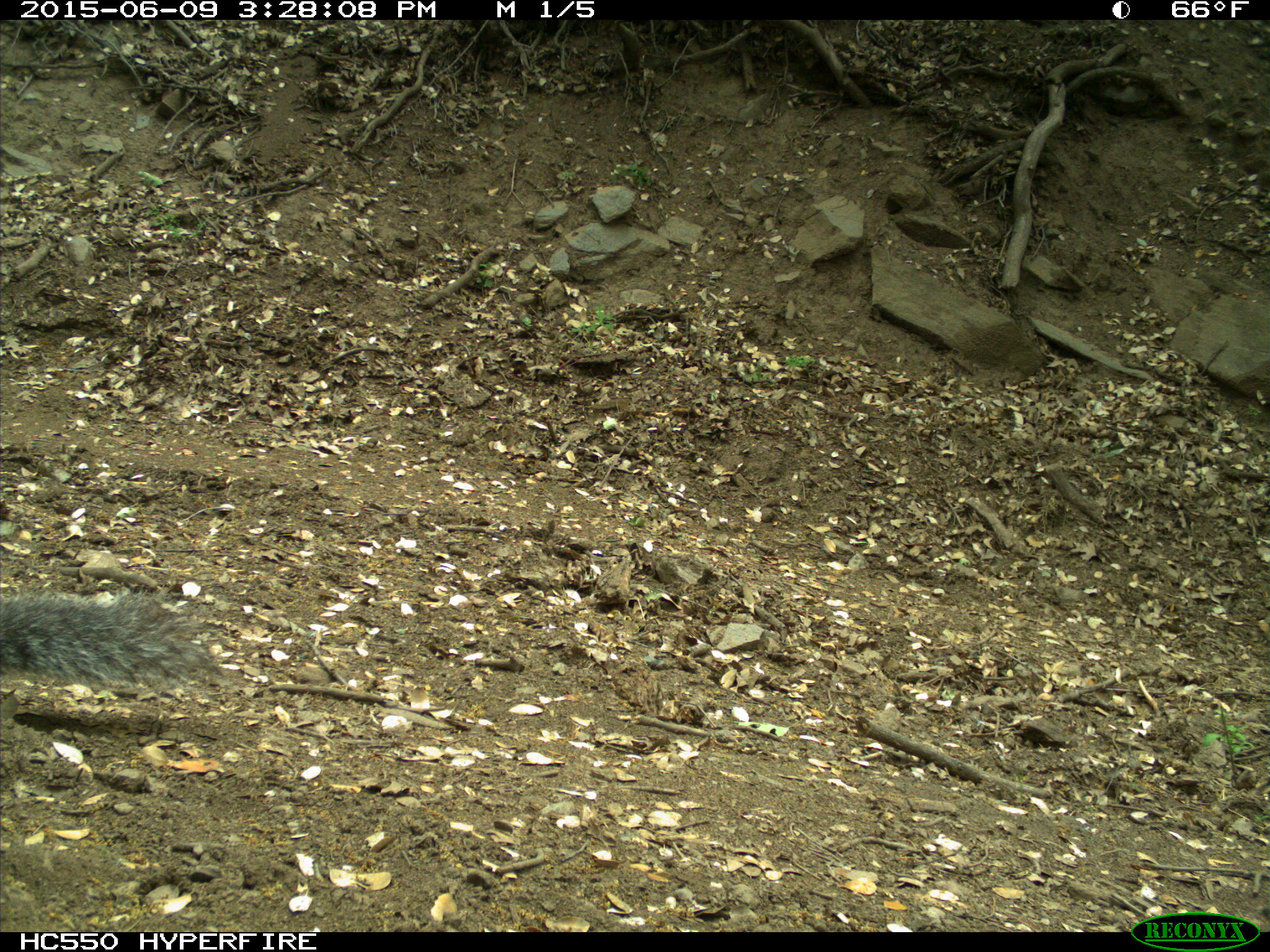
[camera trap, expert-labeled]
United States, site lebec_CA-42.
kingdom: Animalia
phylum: Chordata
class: Mammalia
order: Rodentia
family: Sciuridae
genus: Sciurus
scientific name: Sciurus carolinensis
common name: eastern gray squirrel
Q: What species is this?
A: Sciurus carolinensis (eastern gray squirrel).